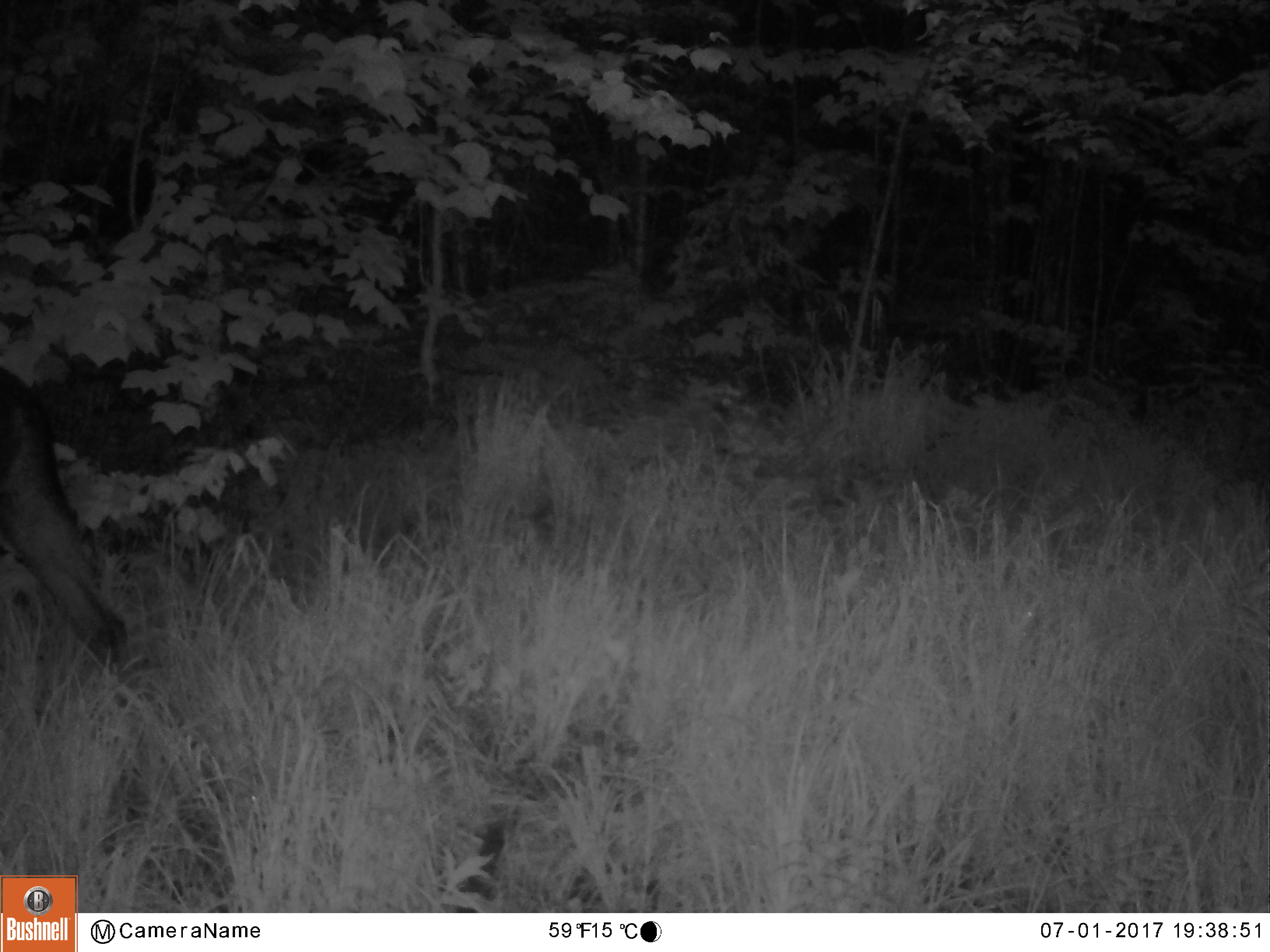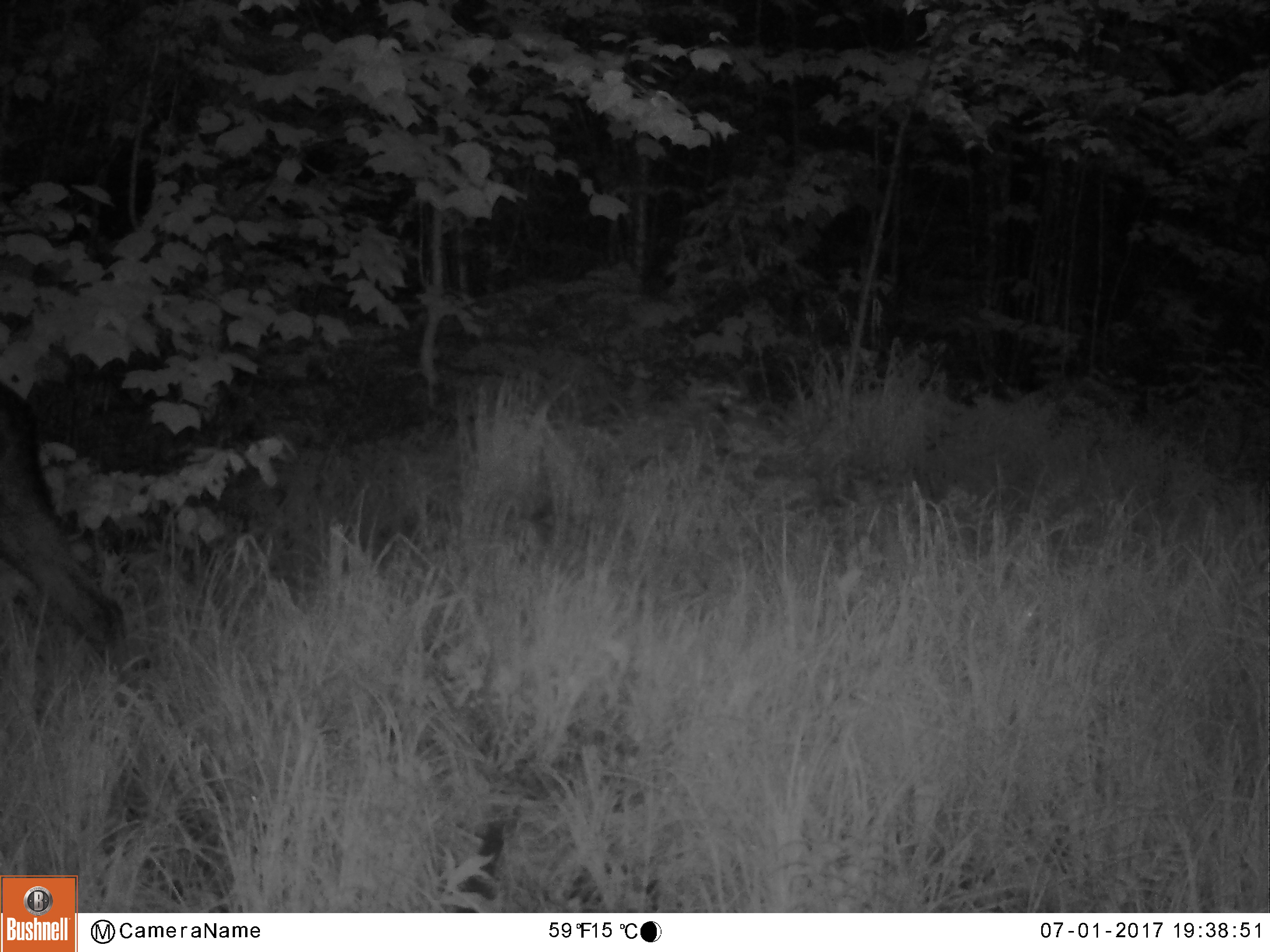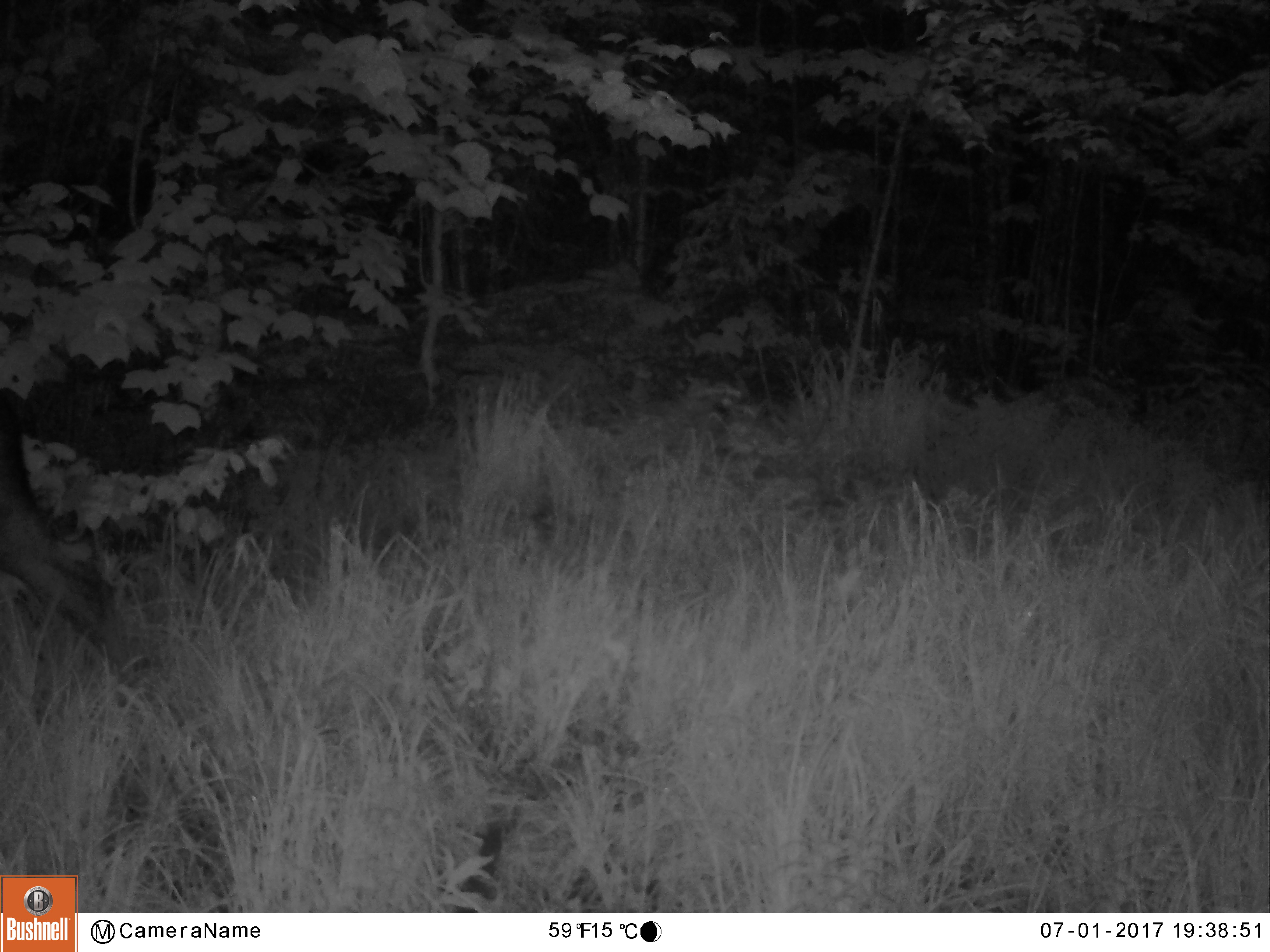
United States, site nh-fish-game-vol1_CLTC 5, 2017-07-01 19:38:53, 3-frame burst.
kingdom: Animalia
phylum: Chordata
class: Mammalia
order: Artiodactyla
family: Cervidae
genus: Alces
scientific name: Alces alces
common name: moose